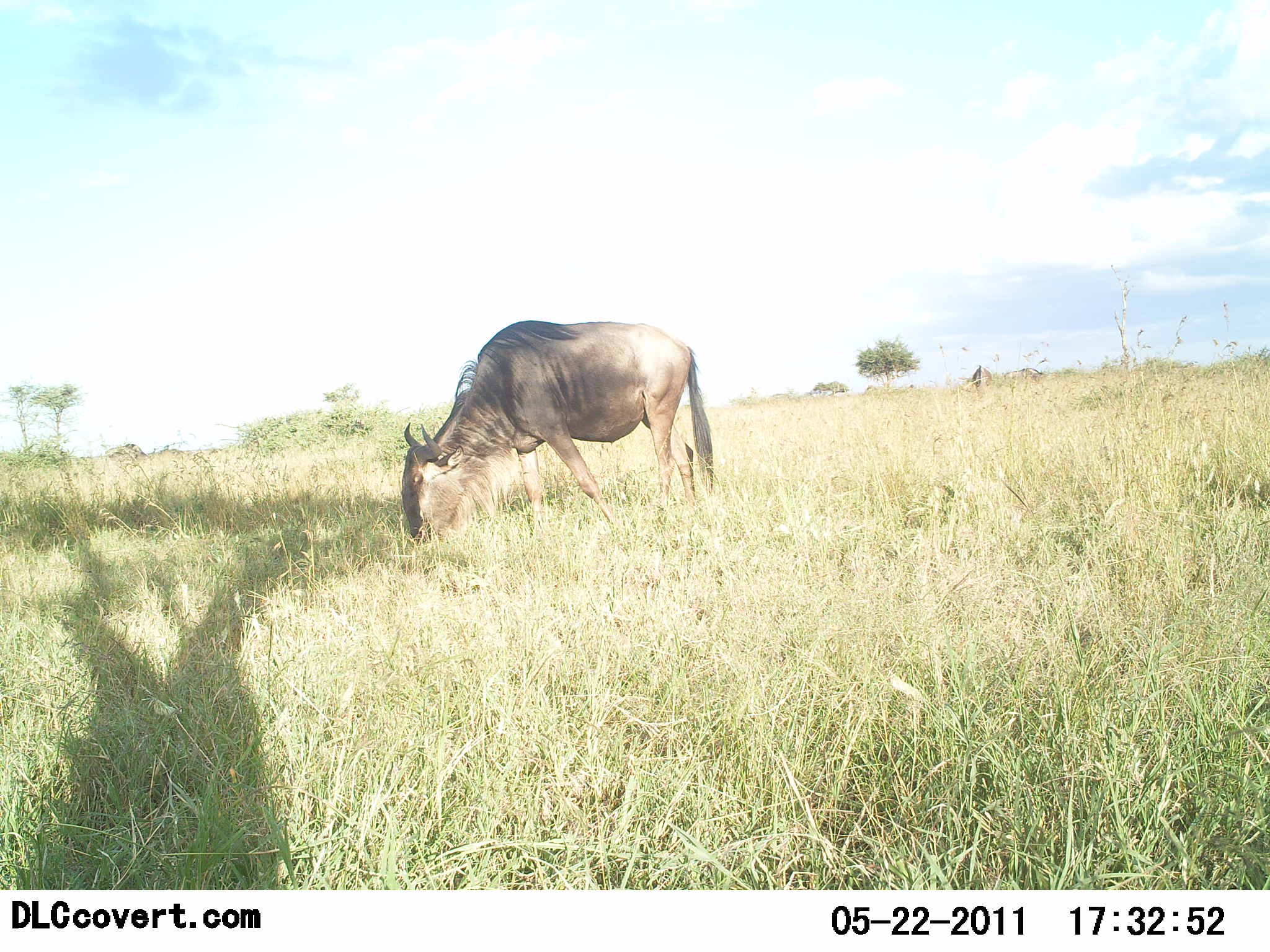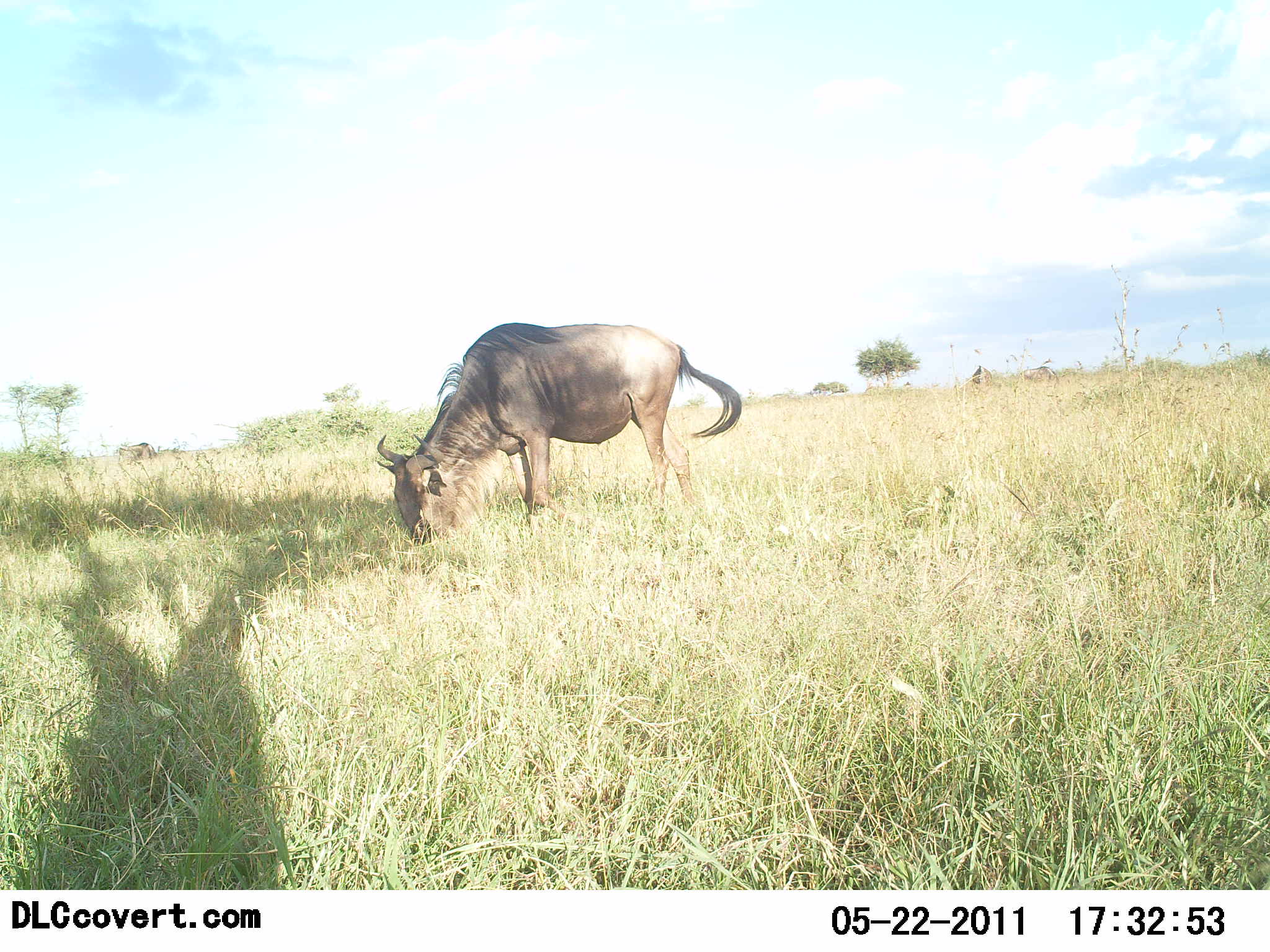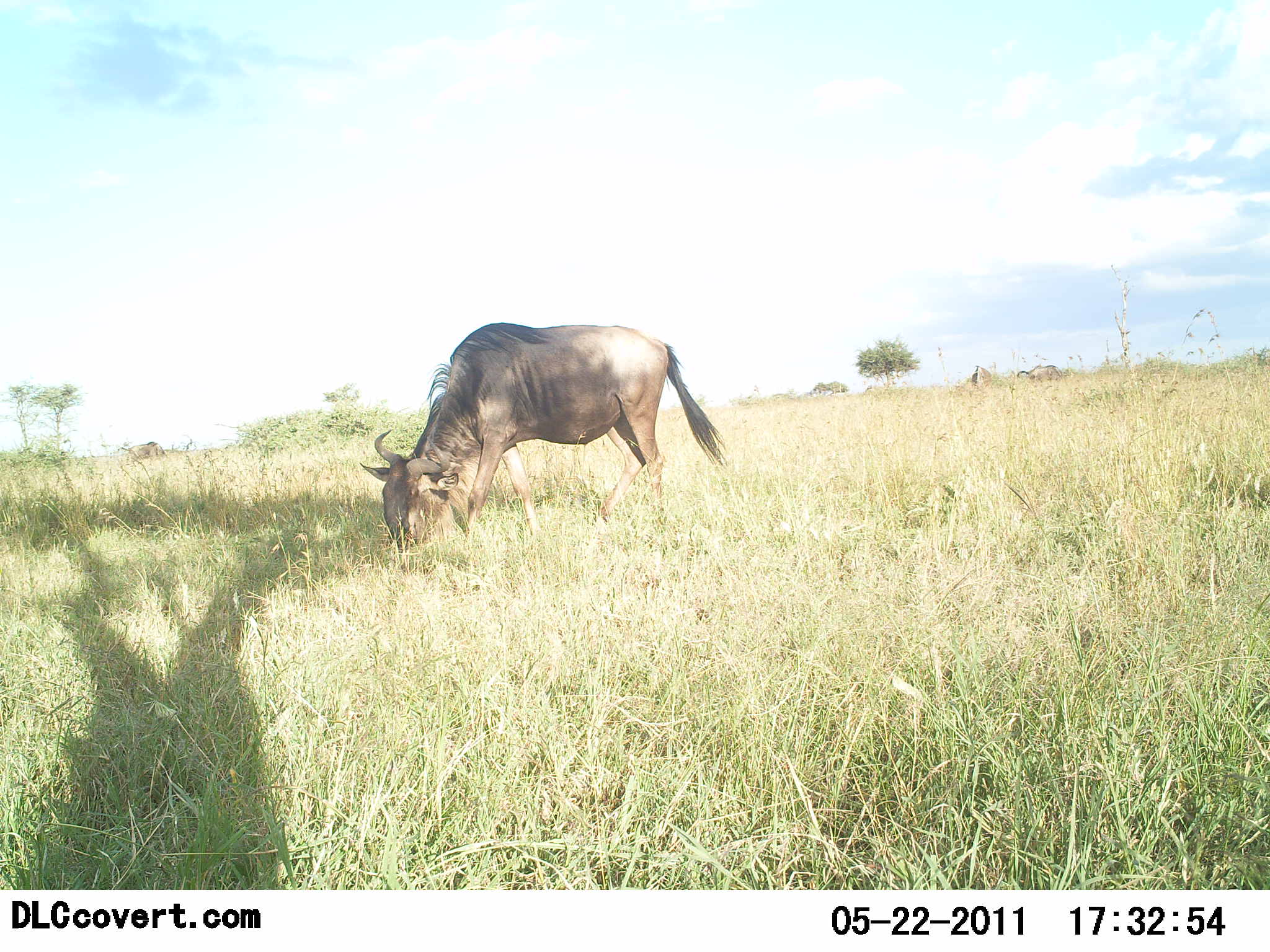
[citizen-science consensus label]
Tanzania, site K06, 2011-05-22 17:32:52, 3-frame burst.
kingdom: Animalia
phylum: Chordata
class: Mammalia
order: Artiodactyla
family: Bovidae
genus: Connochaetes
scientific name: Connochaetes taurinus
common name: blue wildebeest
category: wildebeest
Wildebeest (blue wildebeest) (Connochaetes taurinus), count 1. Behavior (volunteer vote fractions): standing 8%, resting 0%, moving 0%, interacting 0%. Young present (vote fraction): 0%. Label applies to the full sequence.